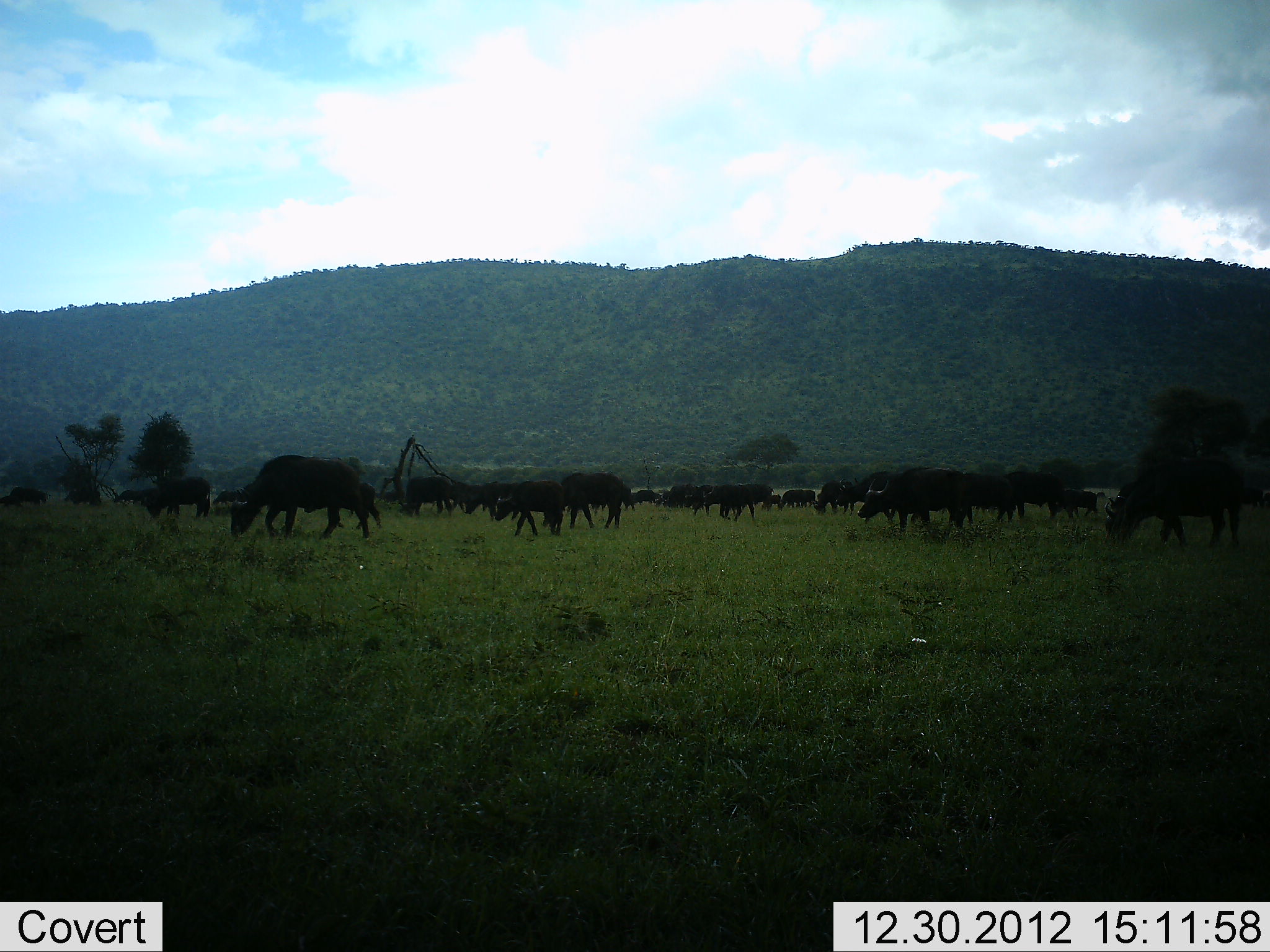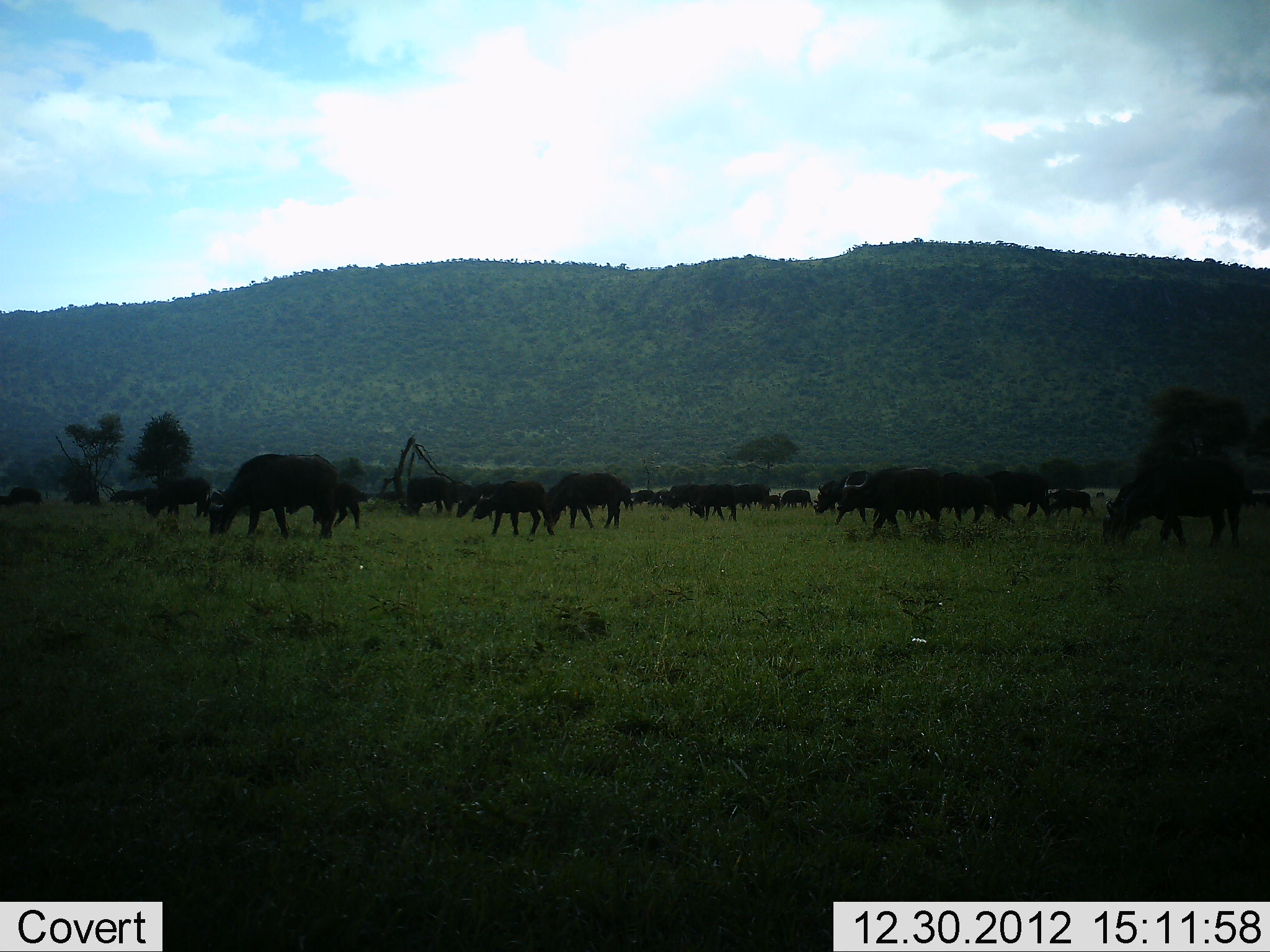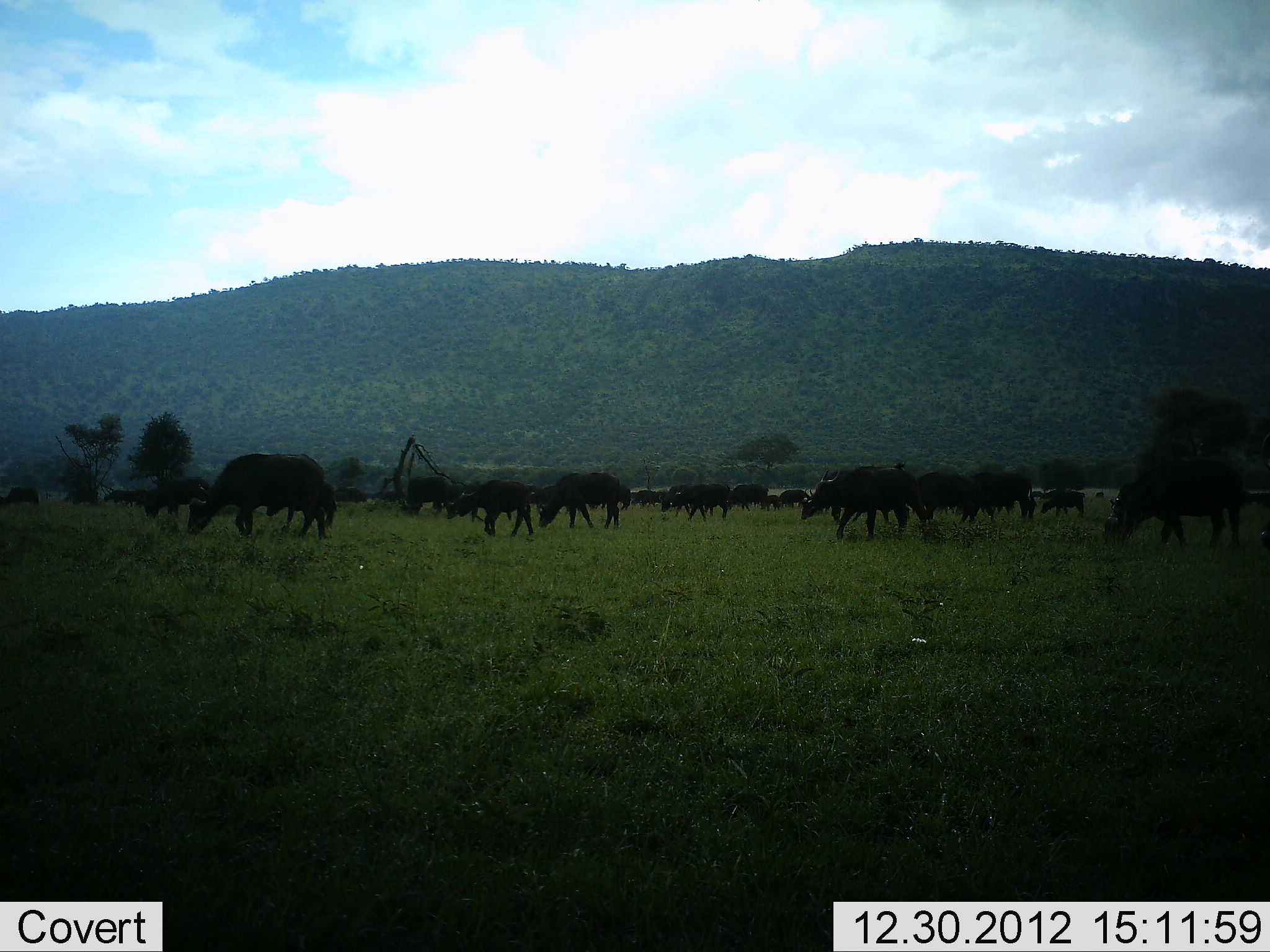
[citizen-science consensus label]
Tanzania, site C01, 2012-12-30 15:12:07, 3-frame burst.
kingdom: Animalia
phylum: Chordata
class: Mammalia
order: Artiodactyla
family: Bovidae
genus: Syncerus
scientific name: Syncerus caffer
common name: cape buffalo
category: buffalo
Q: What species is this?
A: Buffalo (cape buffalo) (Syncerus caffer).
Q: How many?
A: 11-50.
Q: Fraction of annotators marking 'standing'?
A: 39%.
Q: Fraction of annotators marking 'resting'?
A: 0%.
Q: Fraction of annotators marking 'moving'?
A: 78%.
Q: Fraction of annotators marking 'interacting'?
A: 0%.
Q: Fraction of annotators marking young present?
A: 17%.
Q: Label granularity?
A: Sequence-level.